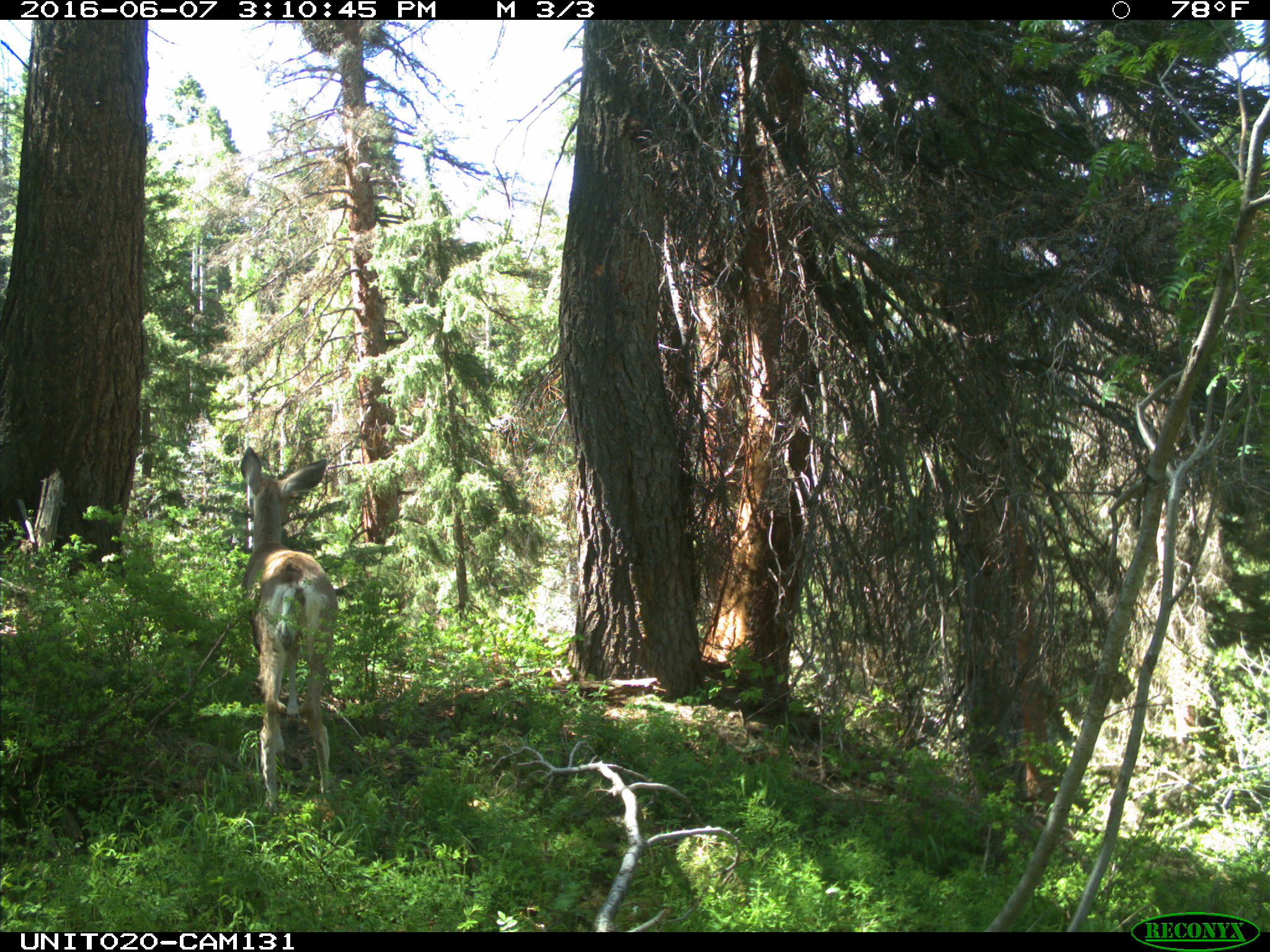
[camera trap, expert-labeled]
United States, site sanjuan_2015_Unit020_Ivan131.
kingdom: Animalia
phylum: Chordata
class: Mammalia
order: Artiodactyla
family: Cervidae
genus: Odocoileus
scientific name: Odocoileus hemionus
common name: mule deer